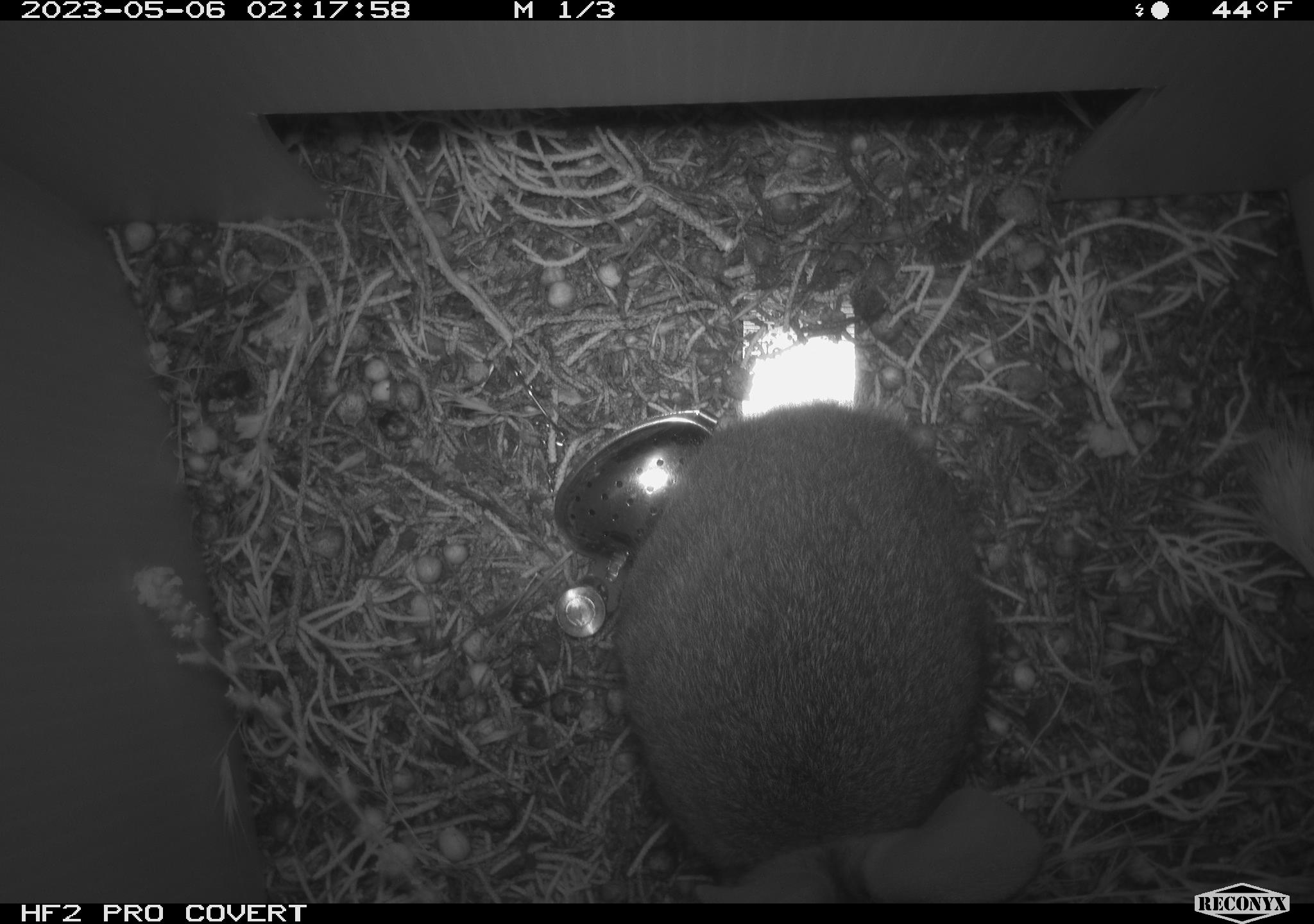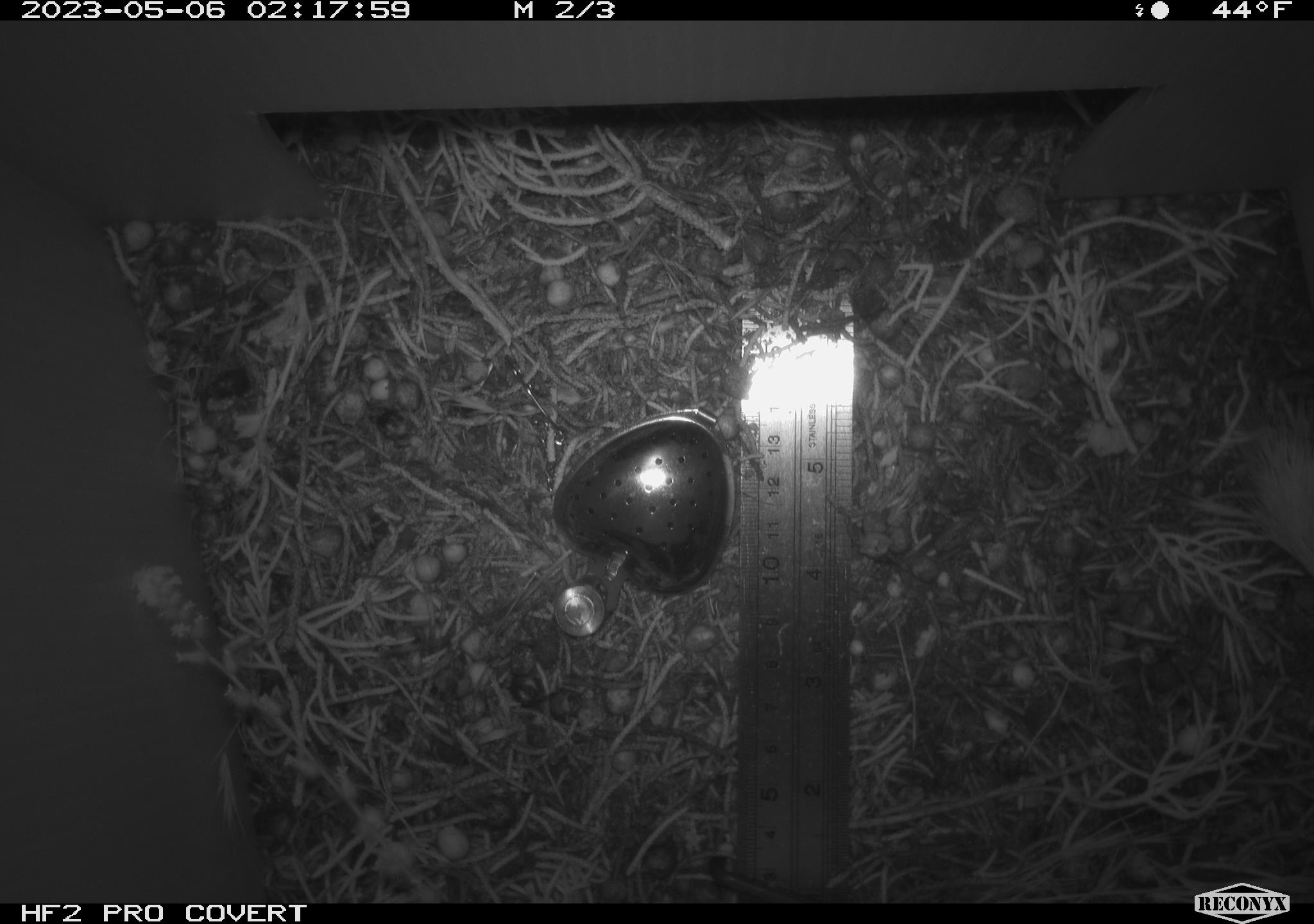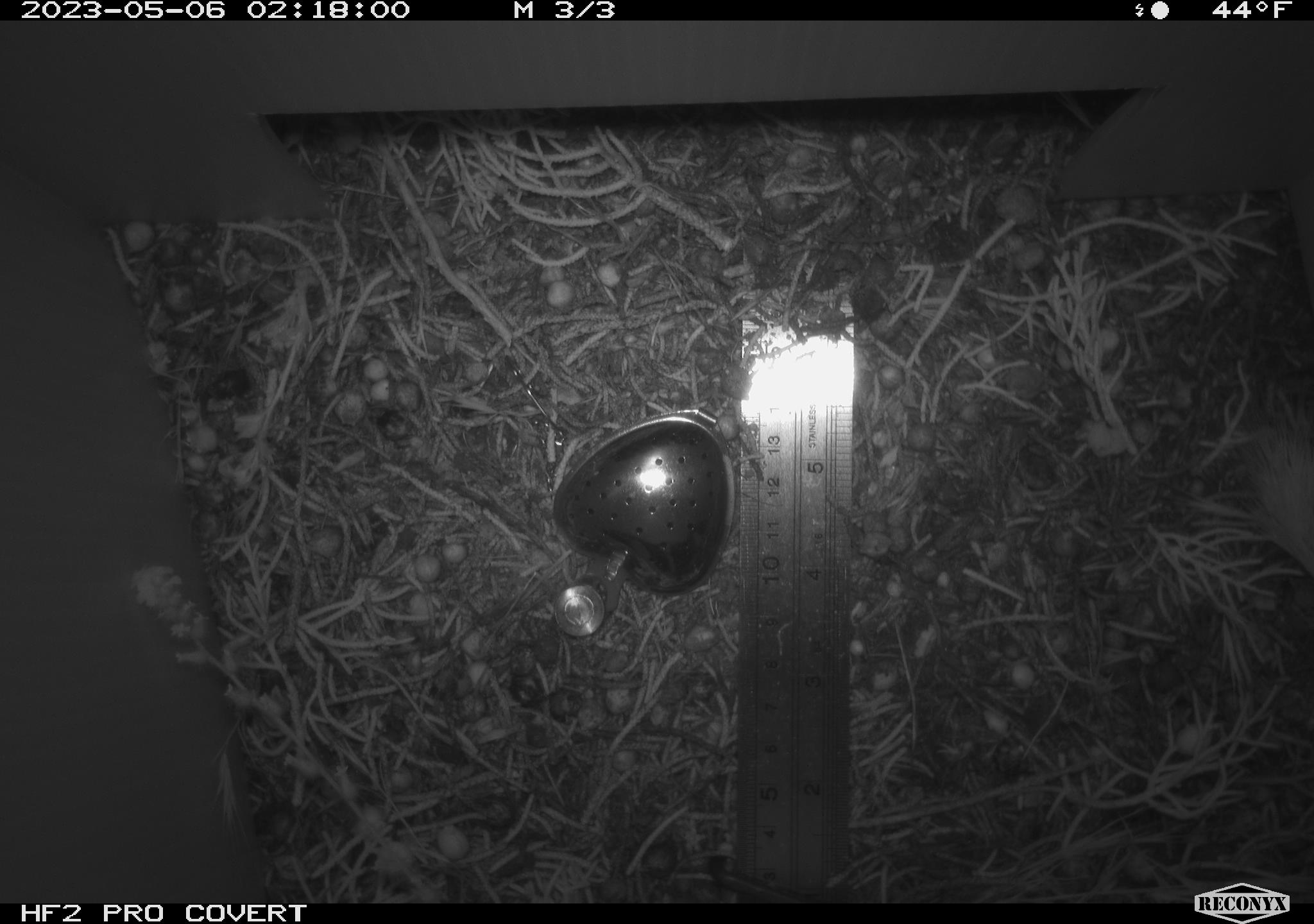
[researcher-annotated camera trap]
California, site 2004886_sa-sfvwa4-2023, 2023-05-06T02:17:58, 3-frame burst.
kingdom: Animalia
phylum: Chordata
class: Mammalia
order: Lagomorpha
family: Leporidae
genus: Sylvilagus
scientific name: Sylvilagus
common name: cottontail rabbits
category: sylvilagus species